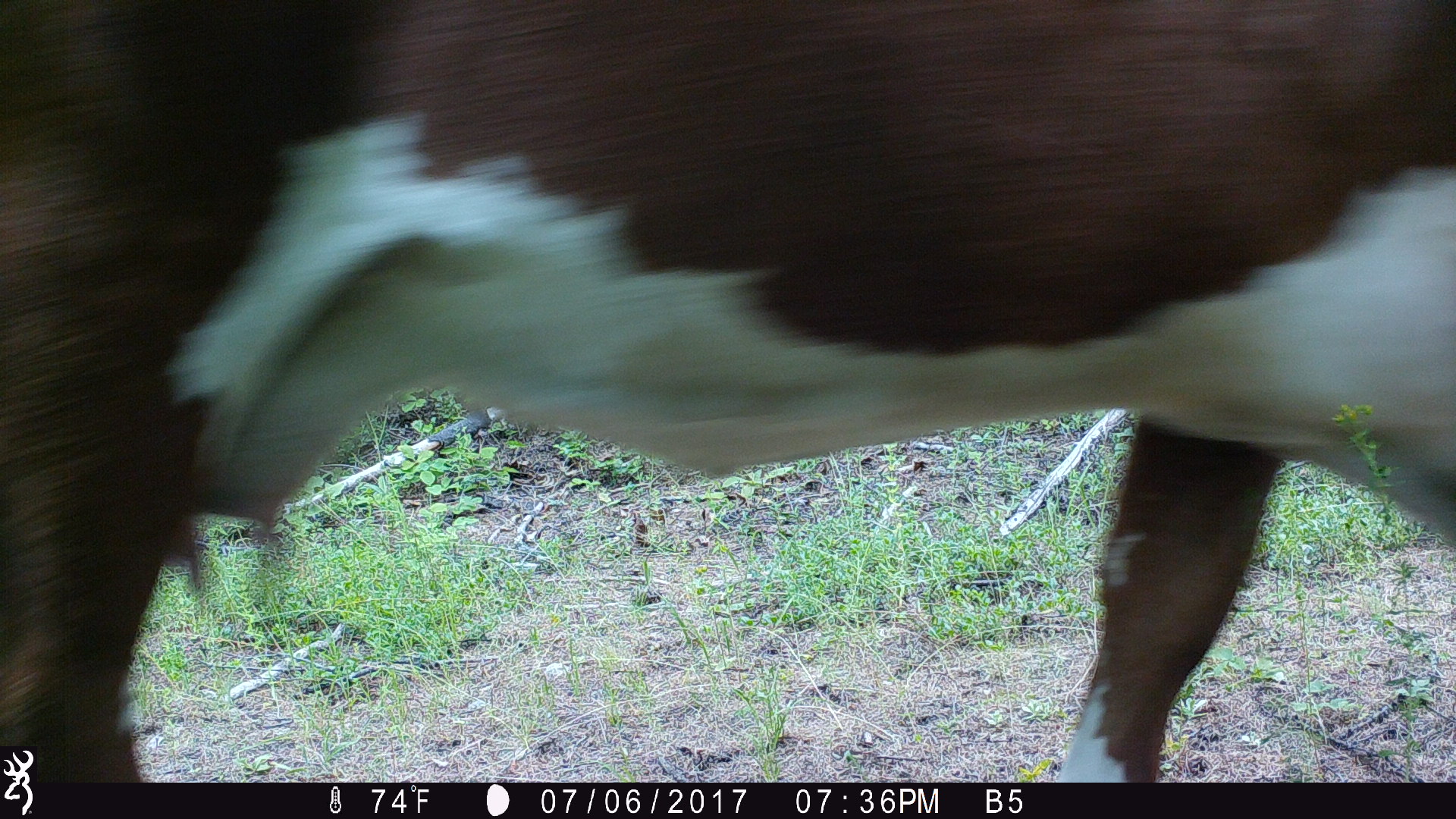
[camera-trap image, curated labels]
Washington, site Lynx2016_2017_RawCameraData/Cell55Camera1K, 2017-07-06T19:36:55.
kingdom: Animalia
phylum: Chordata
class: Mammalia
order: Artiodactyla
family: Bovidae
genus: Bos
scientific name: Bos taurus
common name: domestic cattle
Domestic cattle (Bos taurus). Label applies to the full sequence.